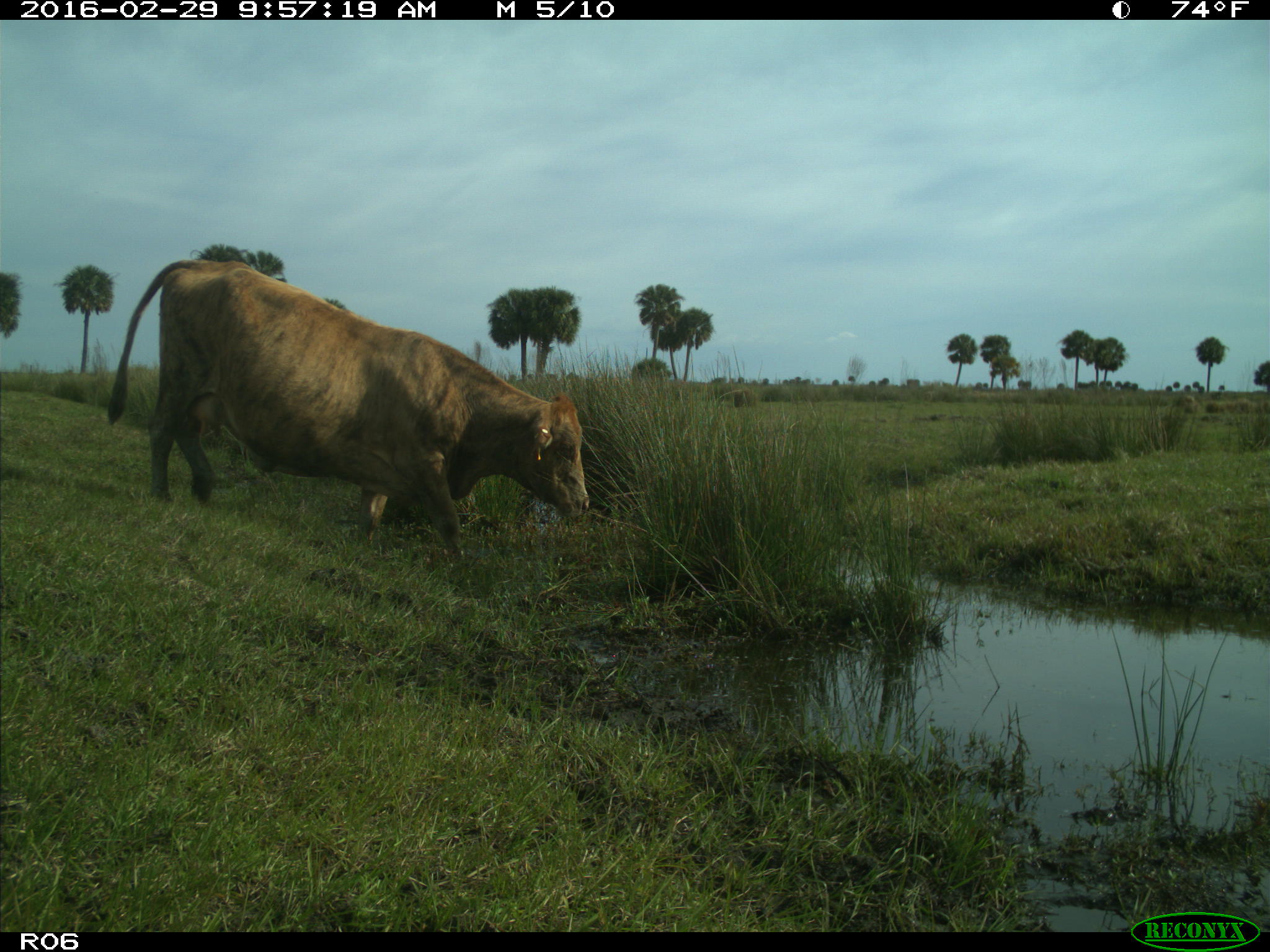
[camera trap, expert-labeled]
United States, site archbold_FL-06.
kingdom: Animalia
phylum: Chordata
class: Mammalia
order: Artiodactyla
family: Bovidae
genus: Bos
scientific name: Bos taurus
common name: domestic cow